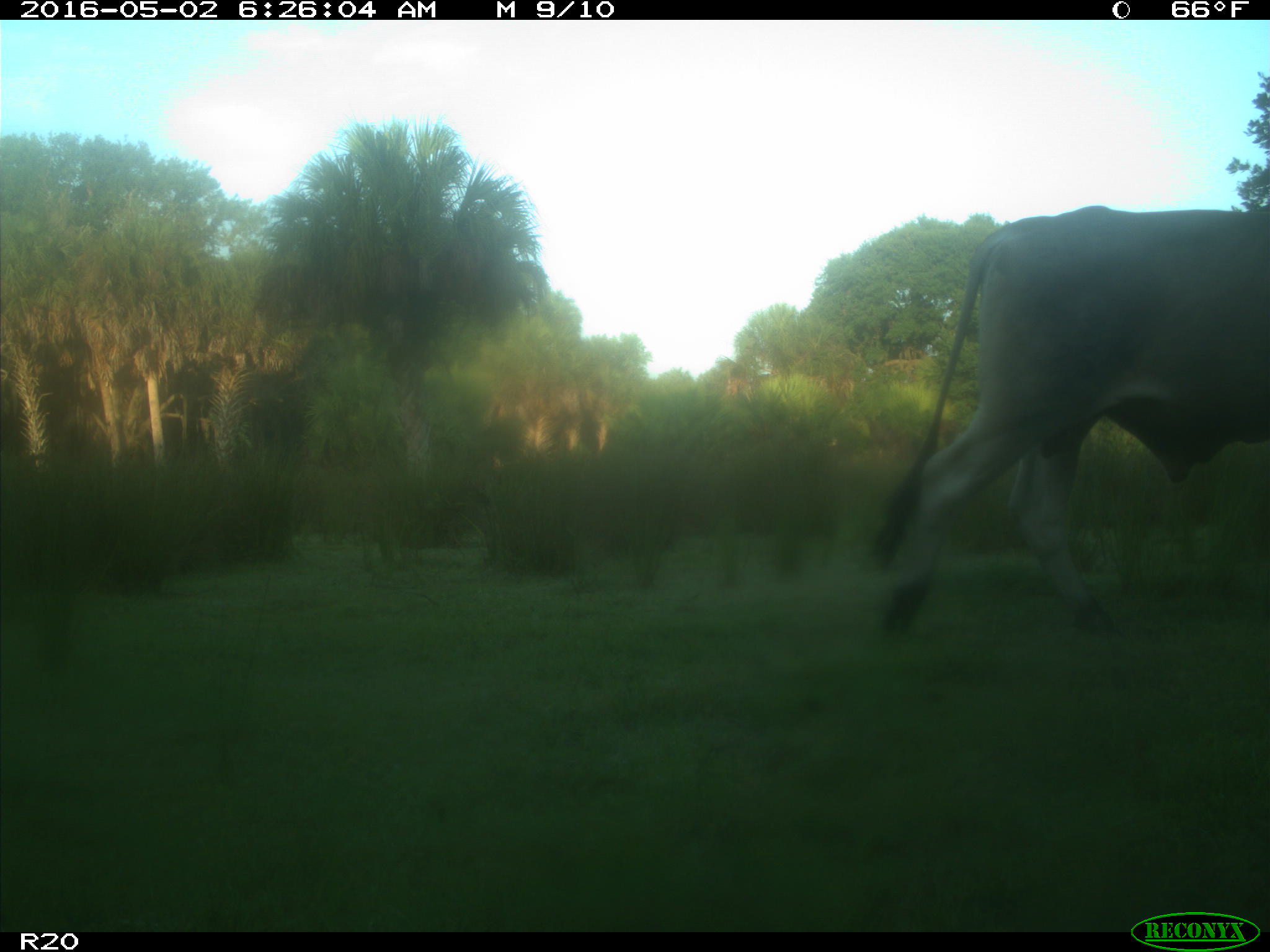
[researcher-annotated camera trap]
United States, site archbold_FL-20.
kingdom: Animalia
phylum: Chordata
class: Mammalia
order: Artiodactyla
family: Bovidae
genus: Bos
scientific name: Bos taurus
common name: domestic cow